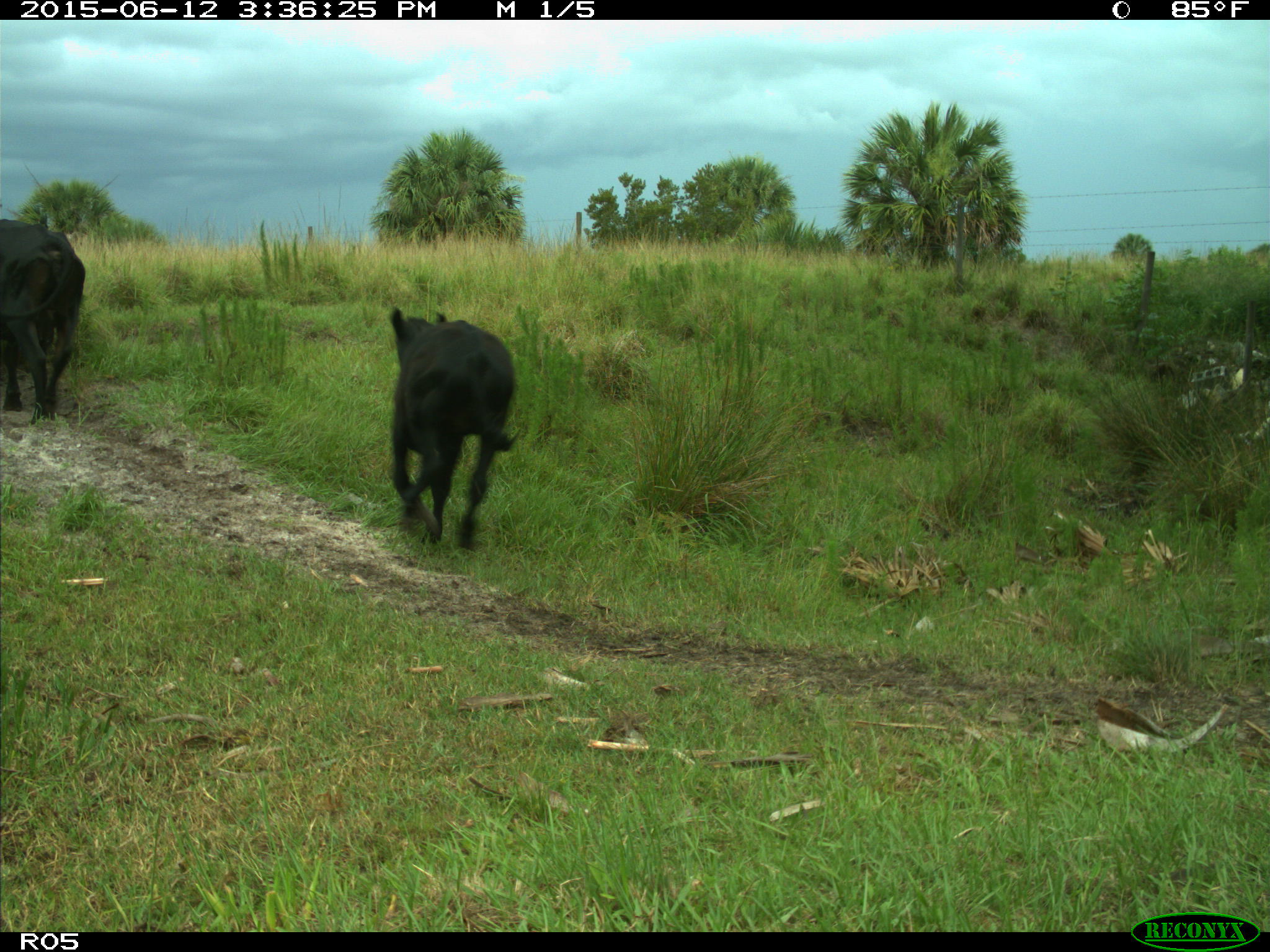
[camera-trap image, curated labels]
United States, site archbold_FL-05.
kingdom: Animalia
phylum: Chordata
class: Mammalia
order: Artiodactyla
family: Bovidae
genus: Bos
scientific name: Bos taurus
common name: domestic cow